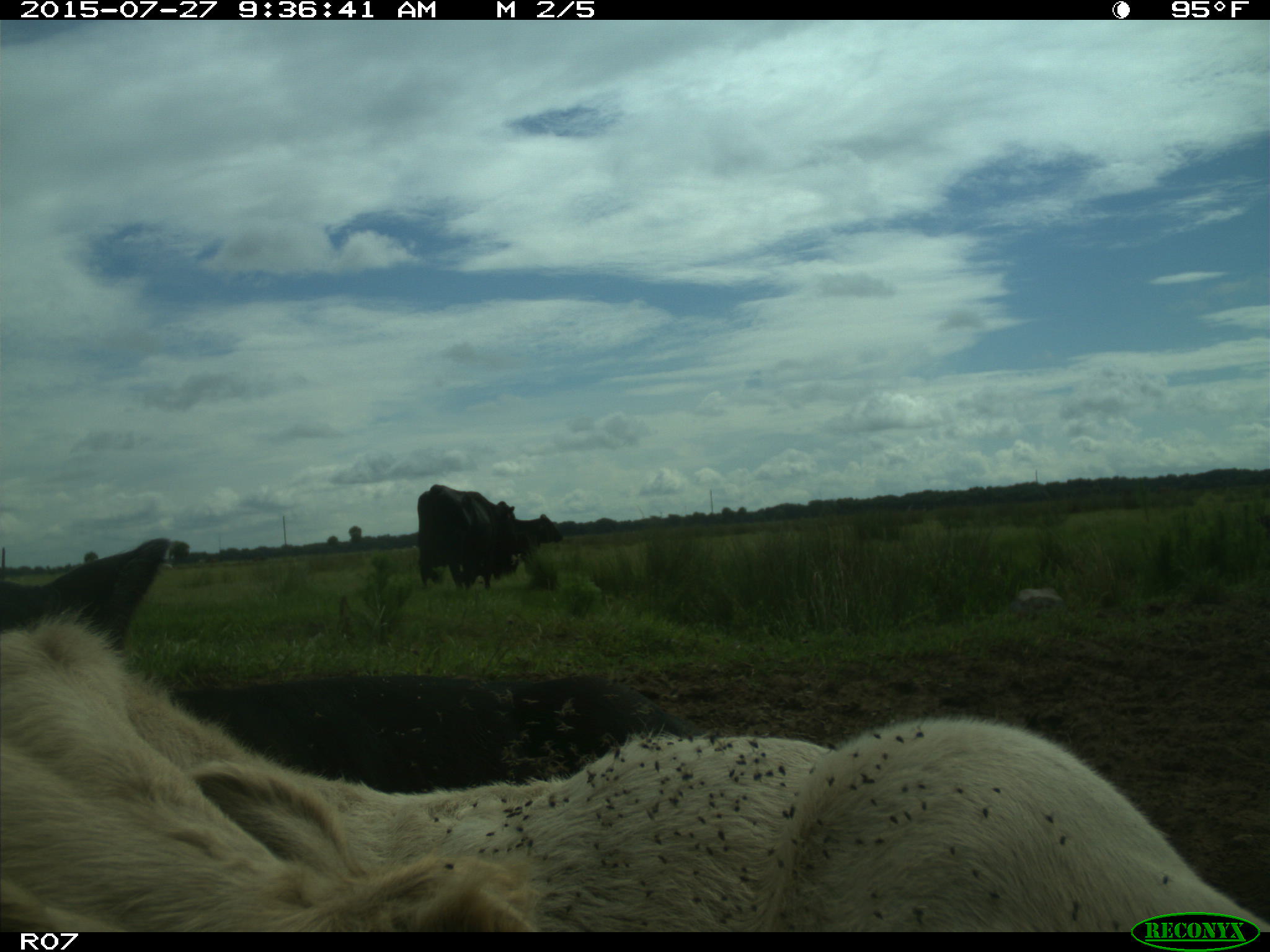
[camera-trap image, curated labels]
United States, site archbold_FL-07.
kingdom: Animalia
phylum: Chordata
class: Mammalia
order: Artiodactyla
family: Bovidae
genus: Bos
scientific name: Bos taurus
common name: domestic cow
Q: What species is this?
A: Bos taurus (domestic cow).